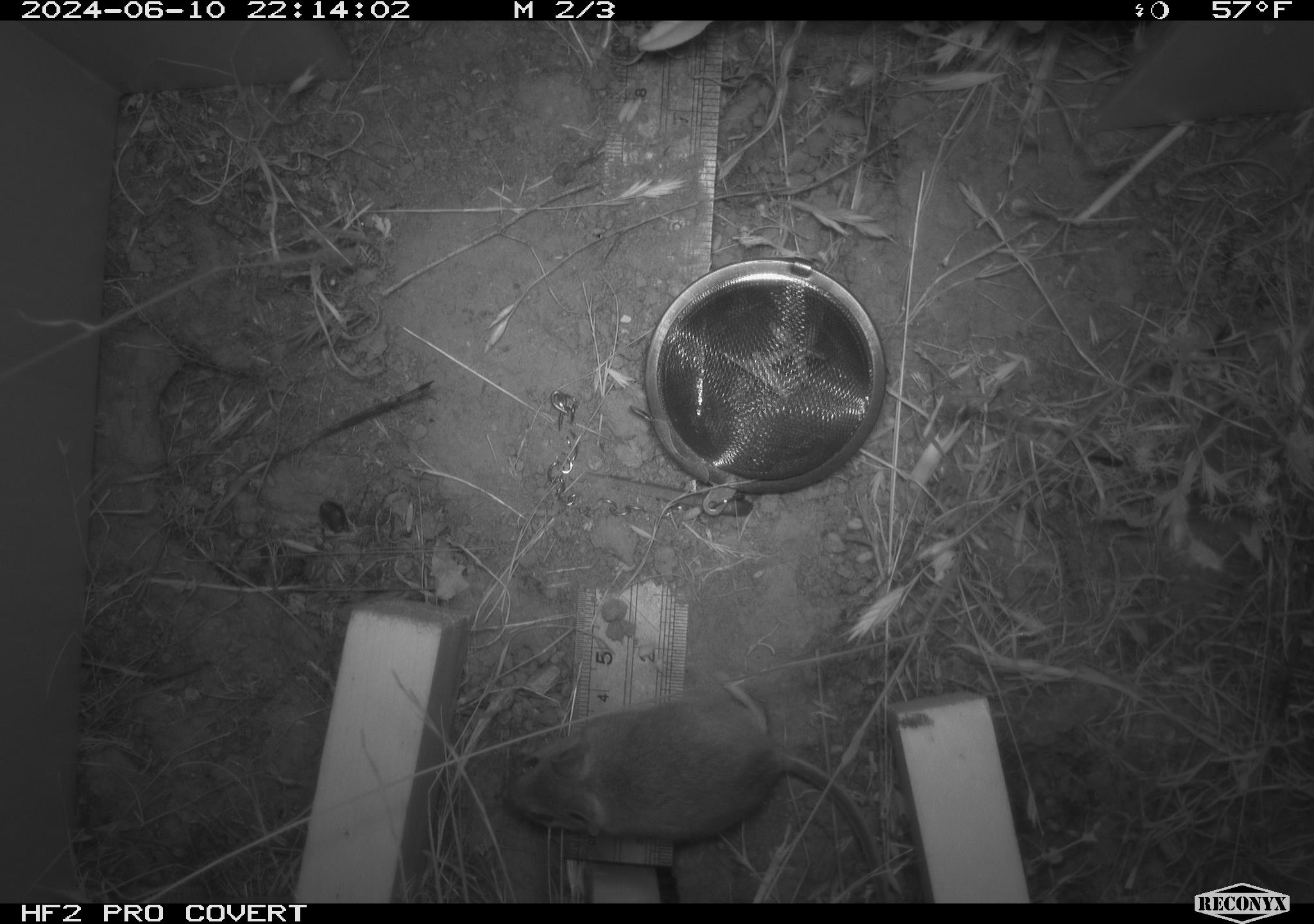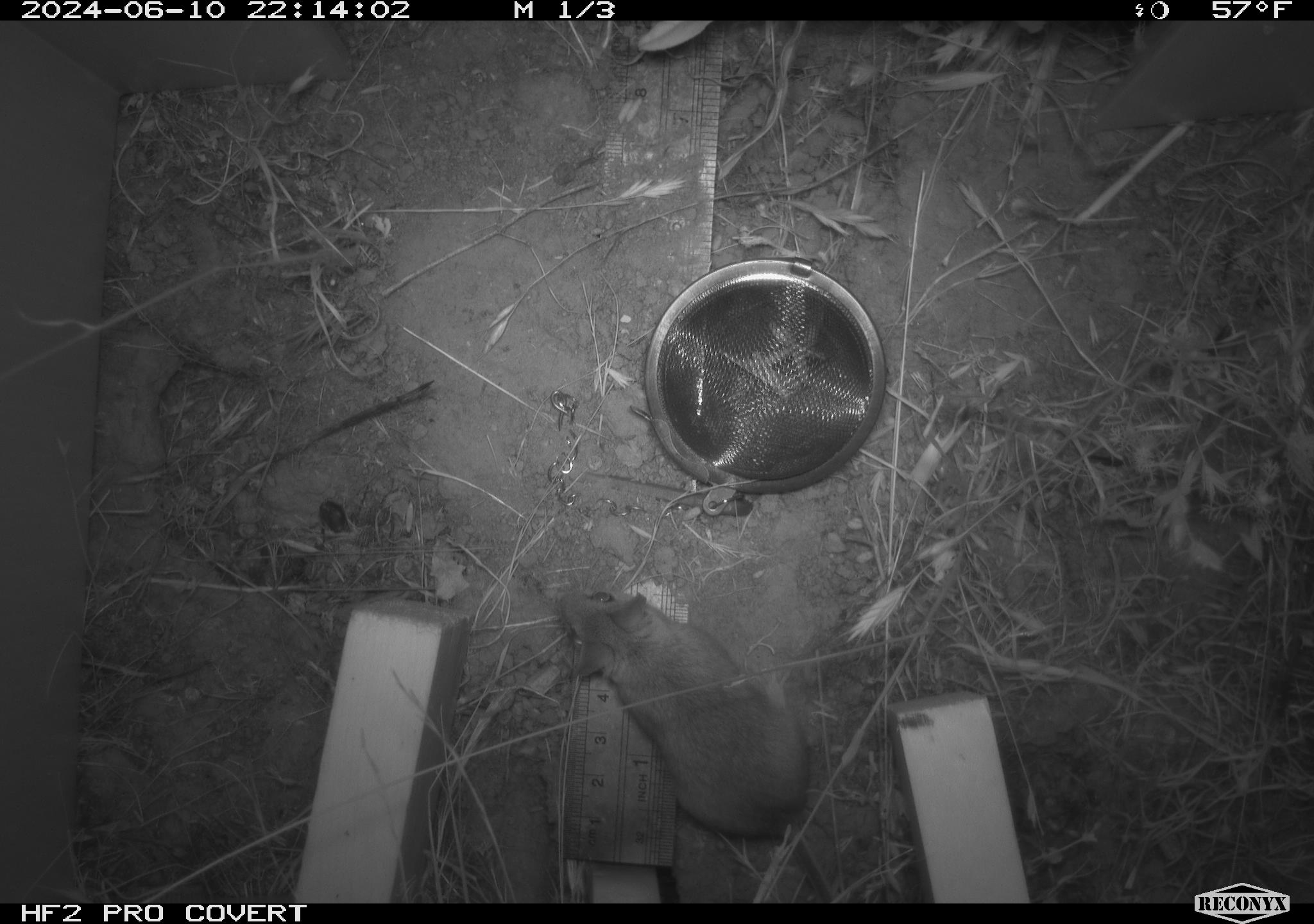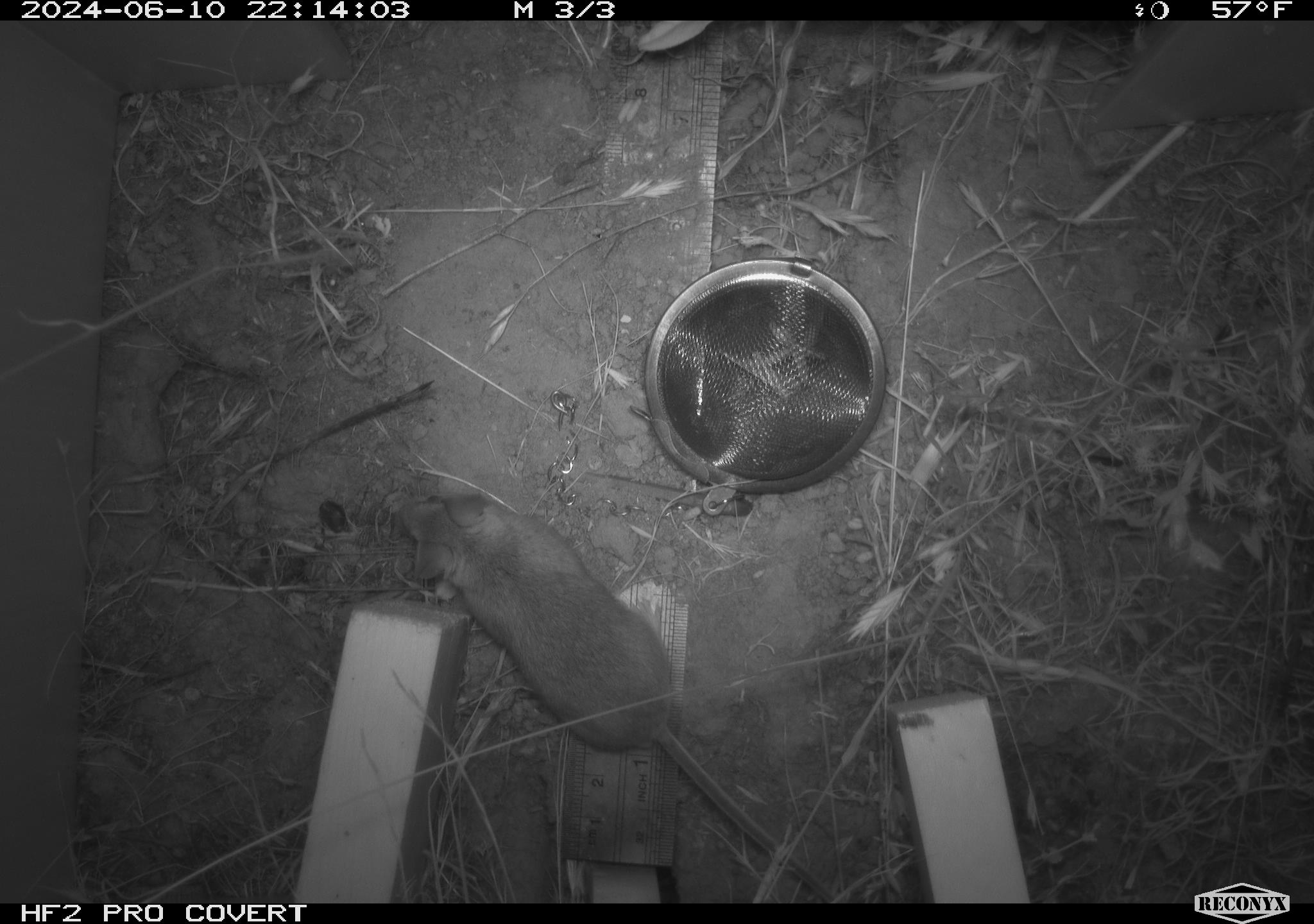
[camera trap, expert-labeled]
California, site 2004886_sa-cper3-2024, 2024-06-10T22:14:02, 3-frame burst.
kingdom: Animalia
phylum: Chordata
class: Mammalia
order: Rodentia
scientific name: Rodentia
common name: rodent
Rodent (Rodentia).